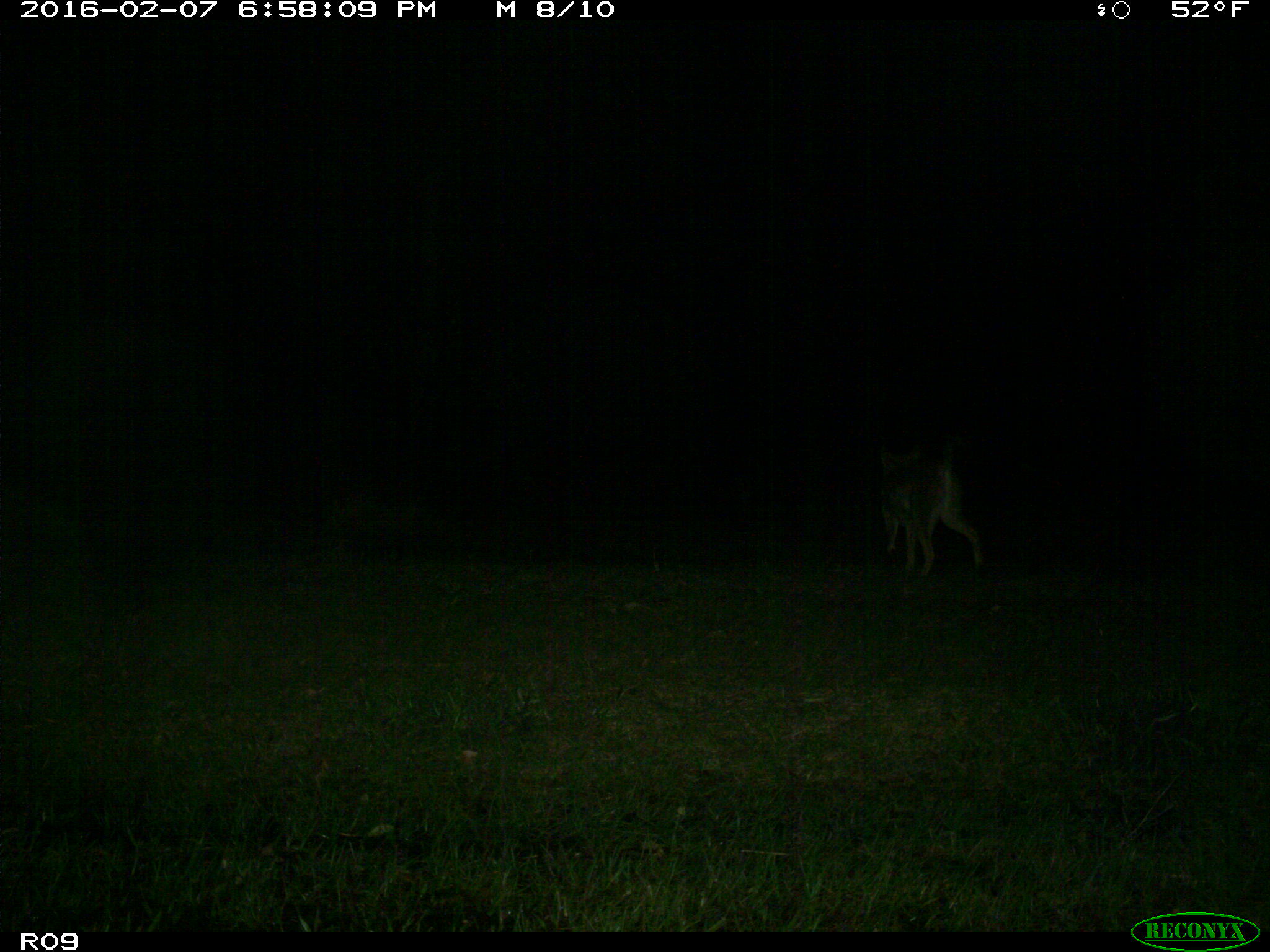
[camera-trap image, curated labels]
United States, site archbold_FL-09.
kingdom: Animalia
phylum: Chordata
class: Mammalia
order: Carnivora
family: Canidae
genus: Canis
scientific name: Canis latrans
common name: coyote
Canis latrans (coyote).